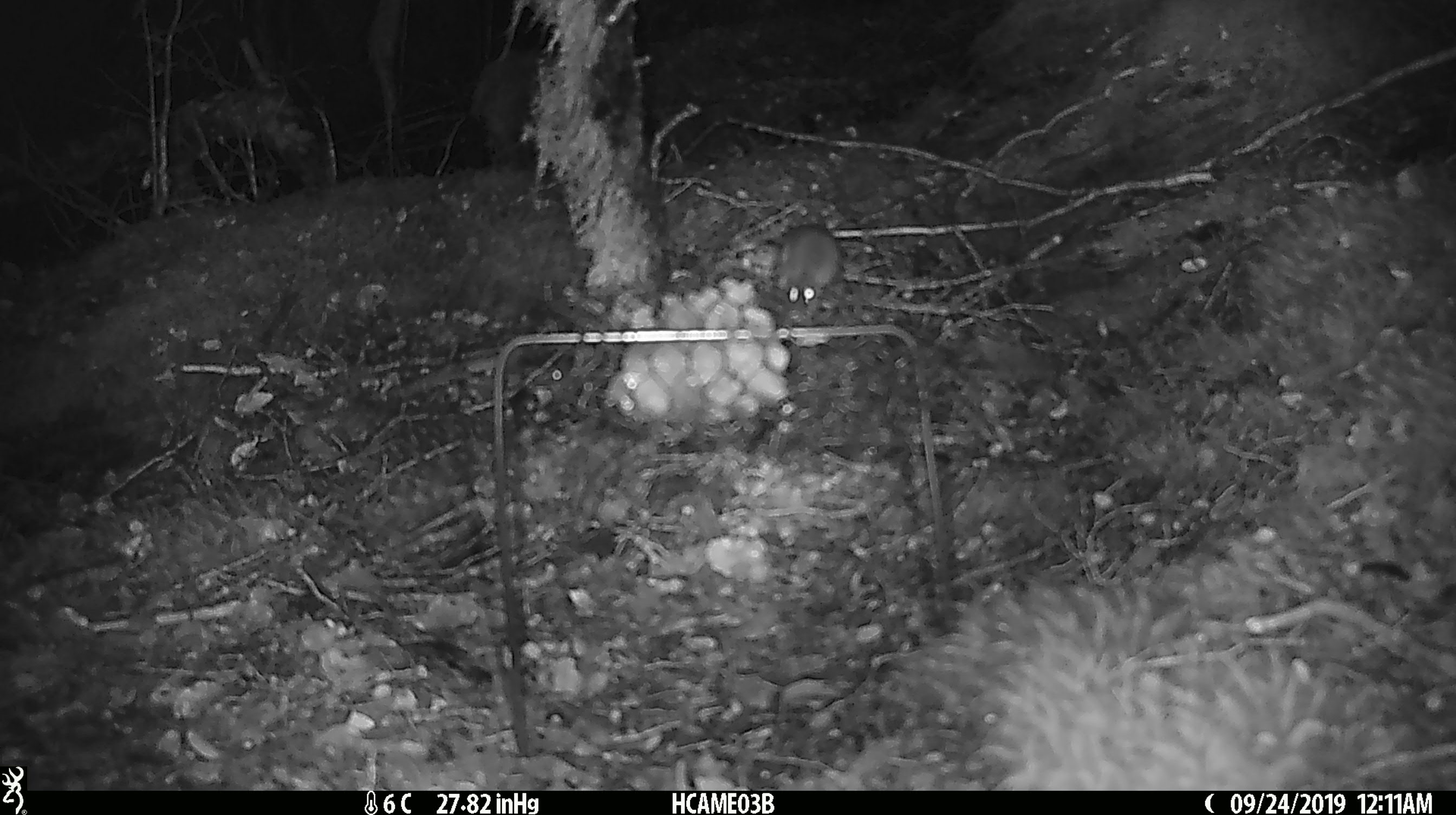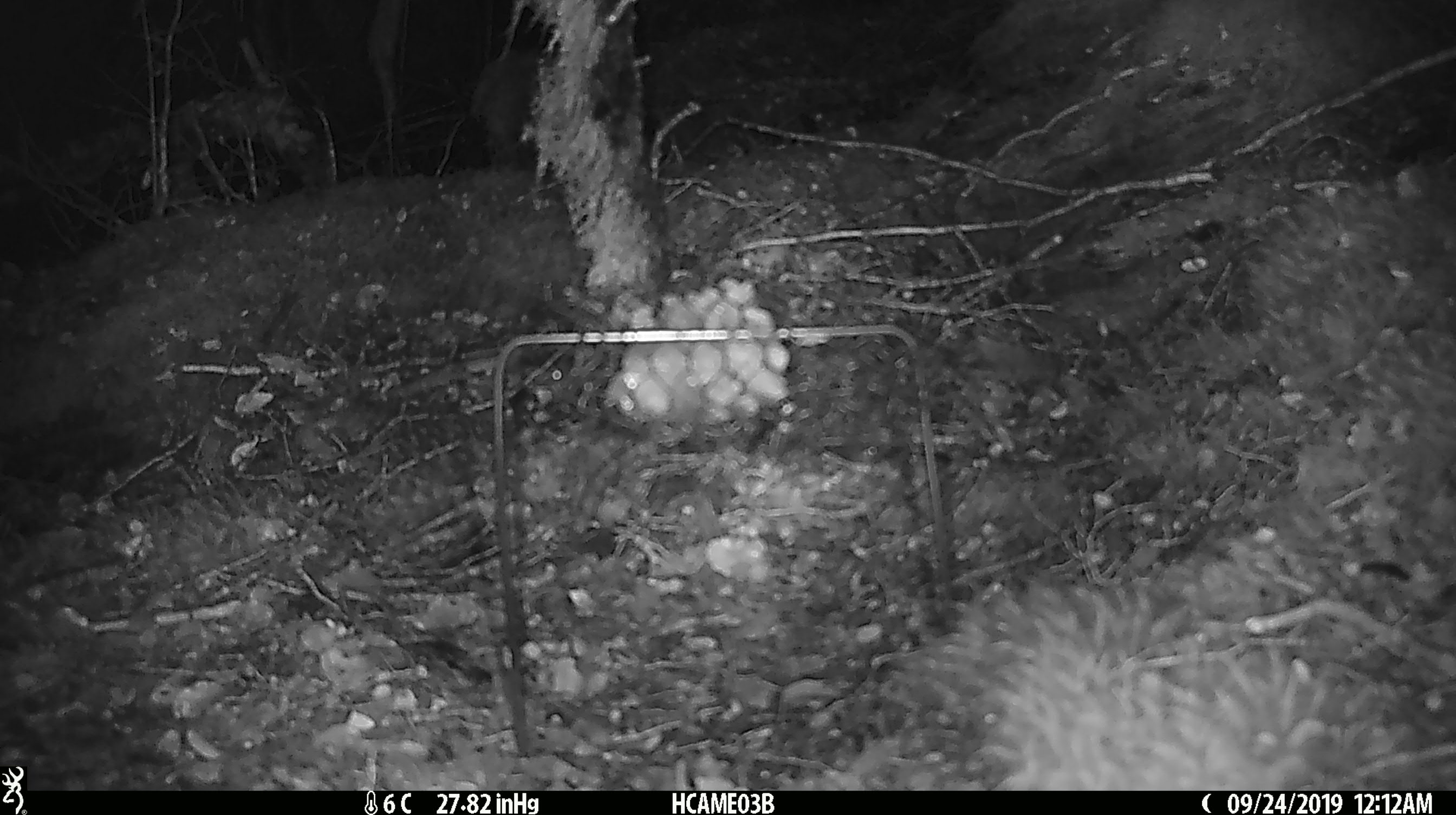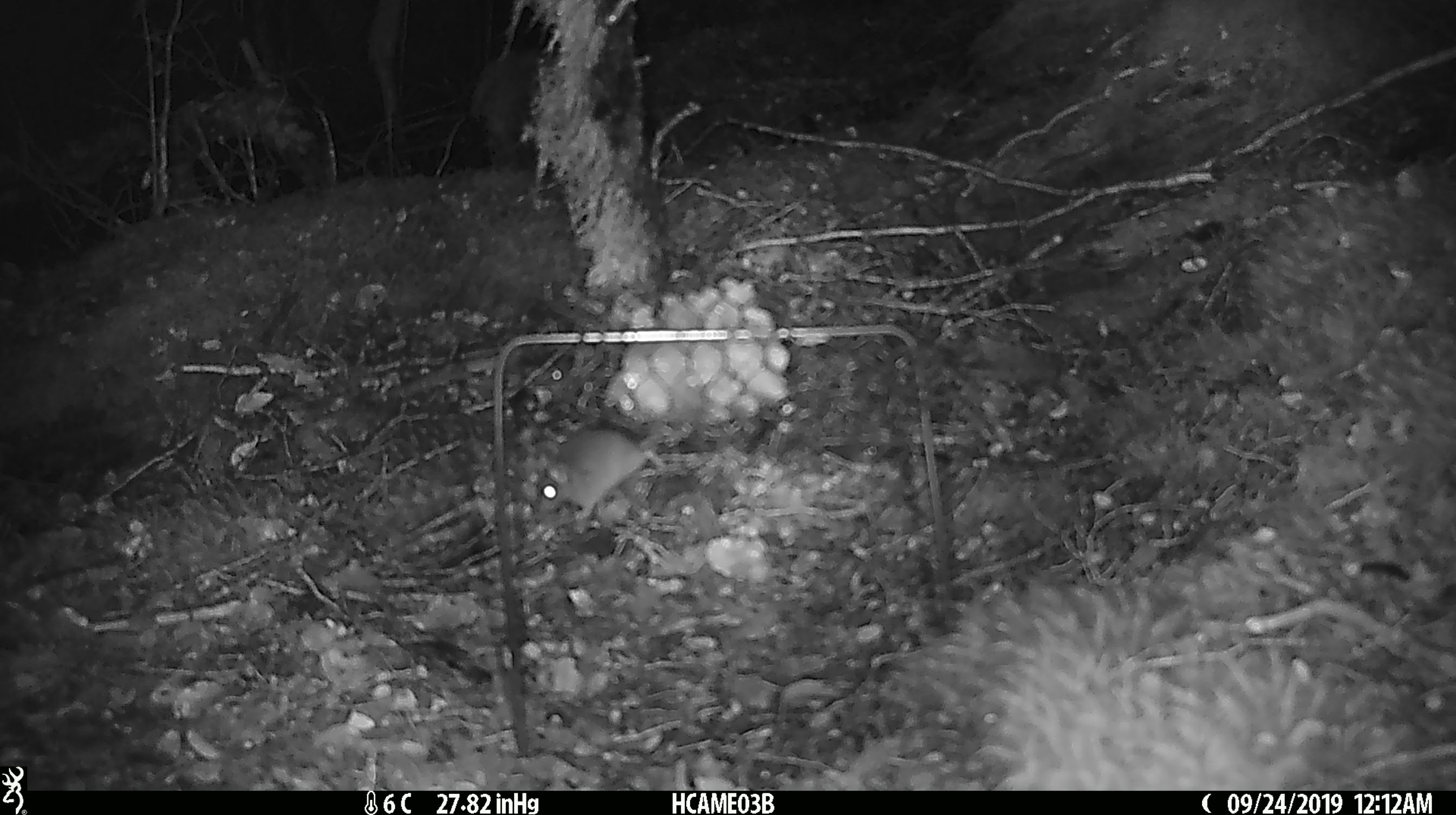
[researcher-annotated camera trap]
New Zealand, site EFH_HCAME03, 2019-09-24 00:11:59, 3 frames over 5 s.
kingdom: Animalia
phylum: Chordata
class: Mammalia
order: Rodentia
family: Muridae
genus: Mus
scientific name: Mus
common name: mouse